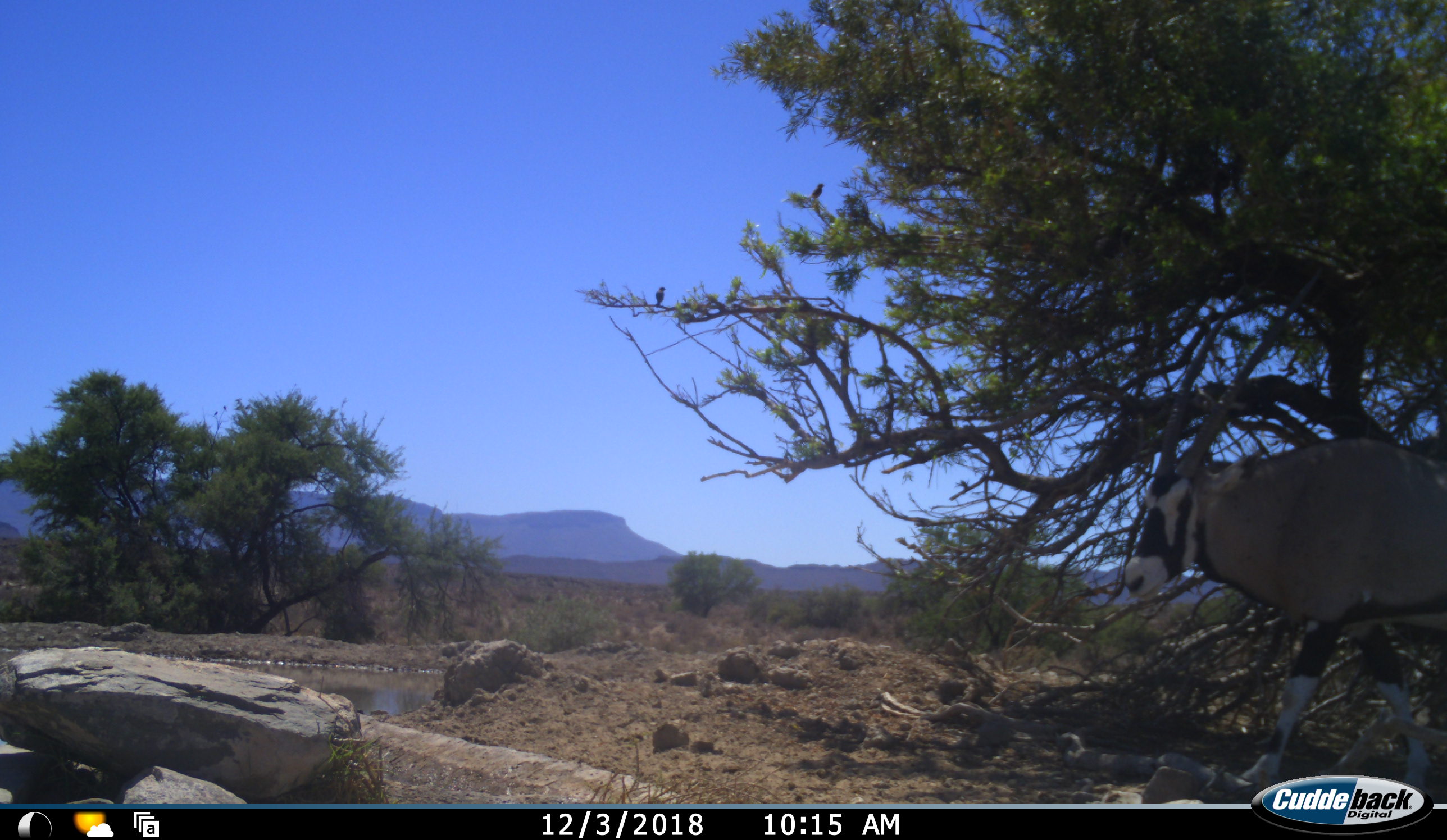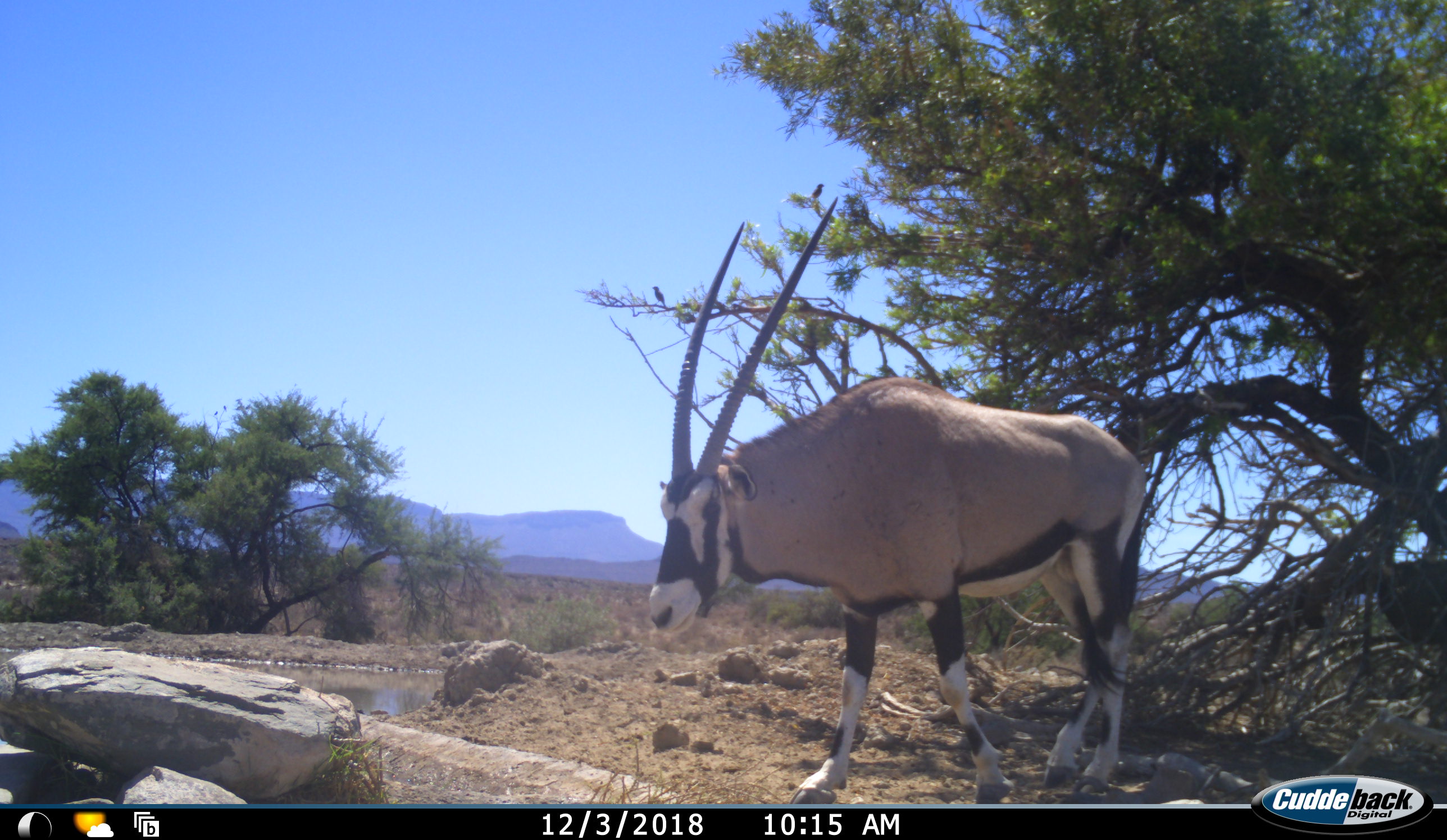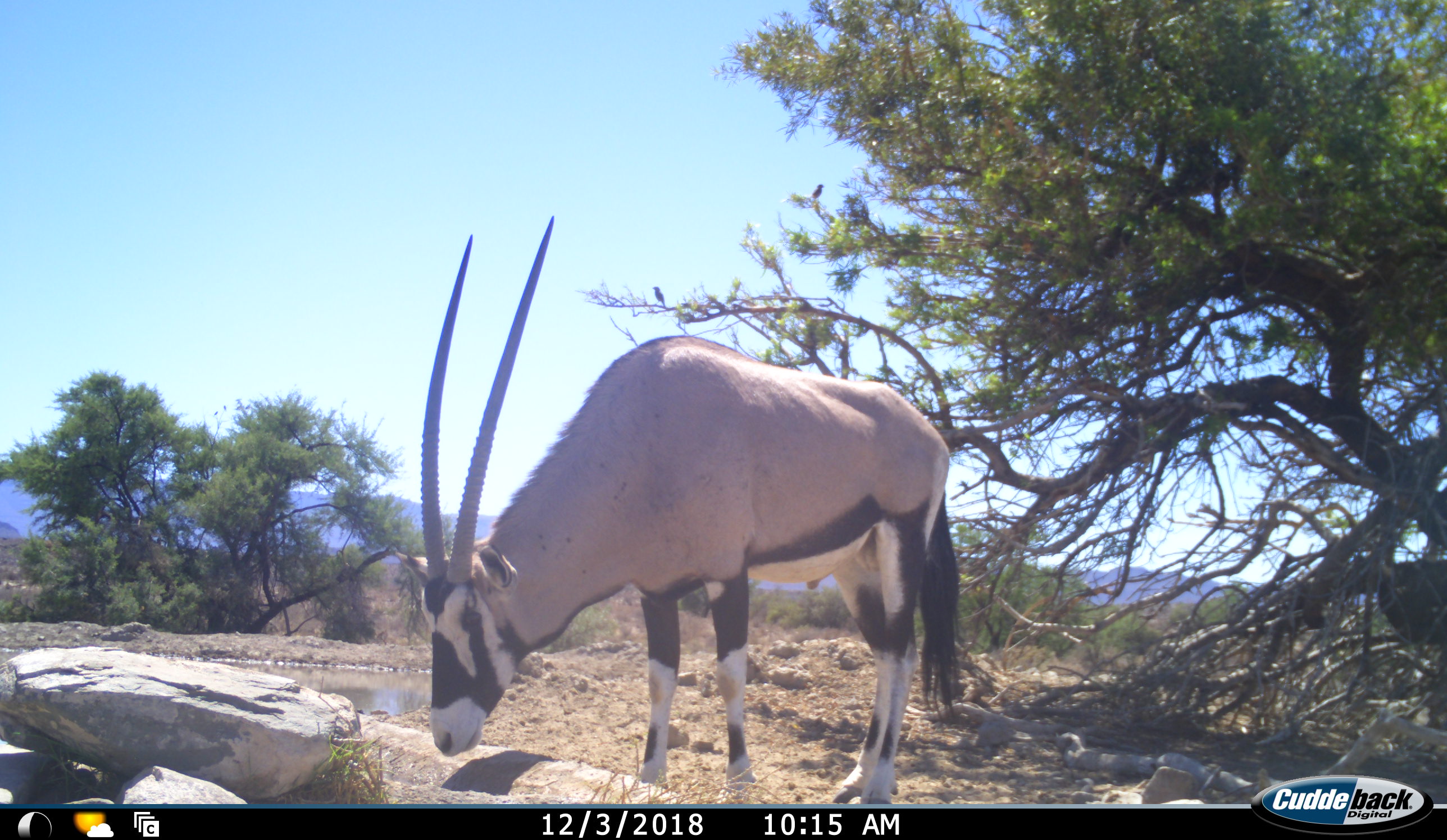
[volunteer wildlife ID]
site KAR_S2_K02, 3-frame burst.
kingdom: Animalia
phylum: Chordata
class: Mammalia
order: Artiodactyla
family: Bovidae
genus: Oryx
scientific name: Oryx gazella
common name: gemsbok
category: oryx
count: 1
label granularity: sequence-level